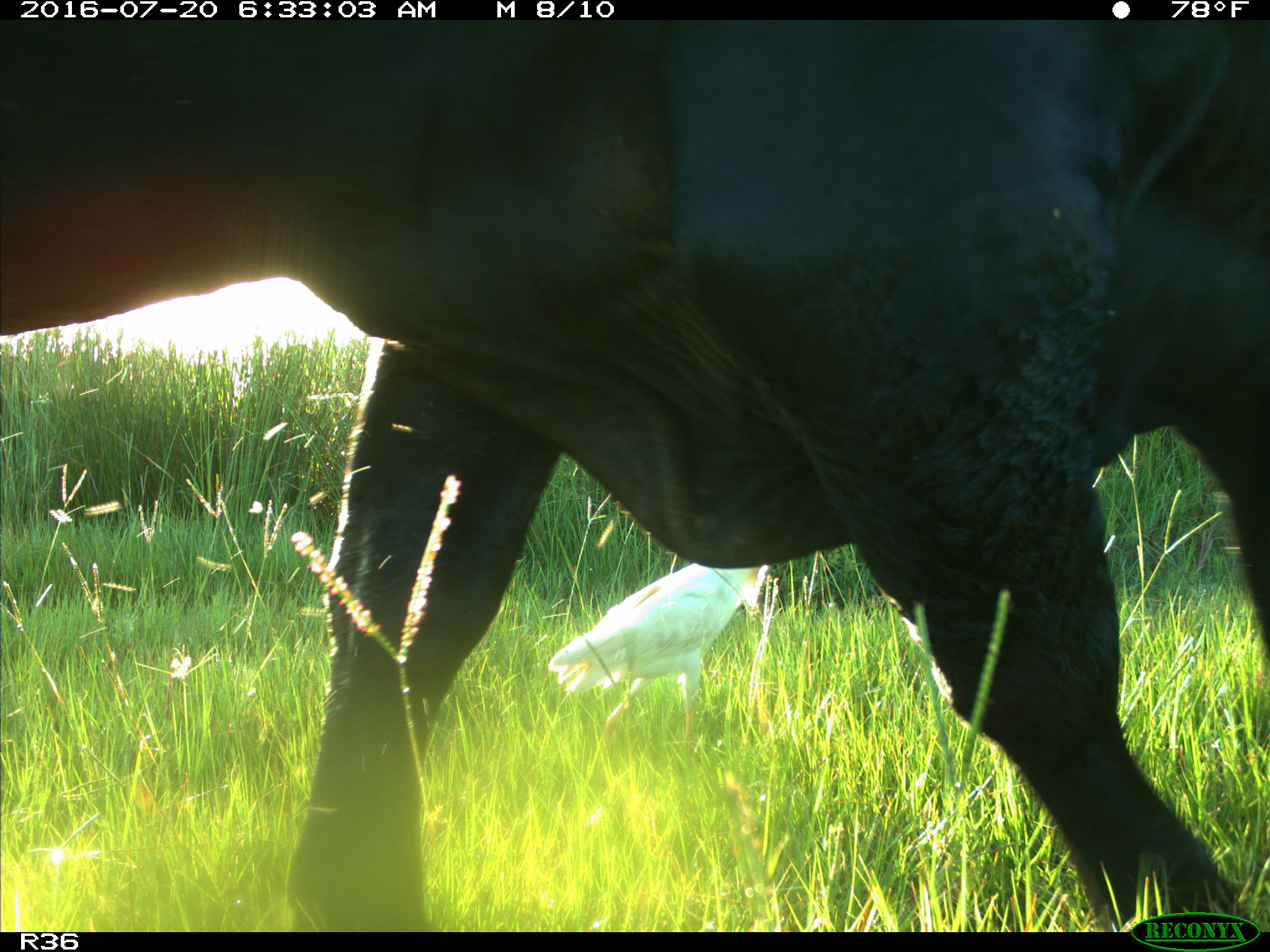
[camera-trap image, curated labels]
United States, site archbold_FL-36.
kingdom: Animalia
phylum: Chordata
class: Mammalia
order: Artiodactyla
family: Bovidae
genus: Bos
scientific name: Bos taurus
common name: domestic cow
Bos taurus (domestic cow).